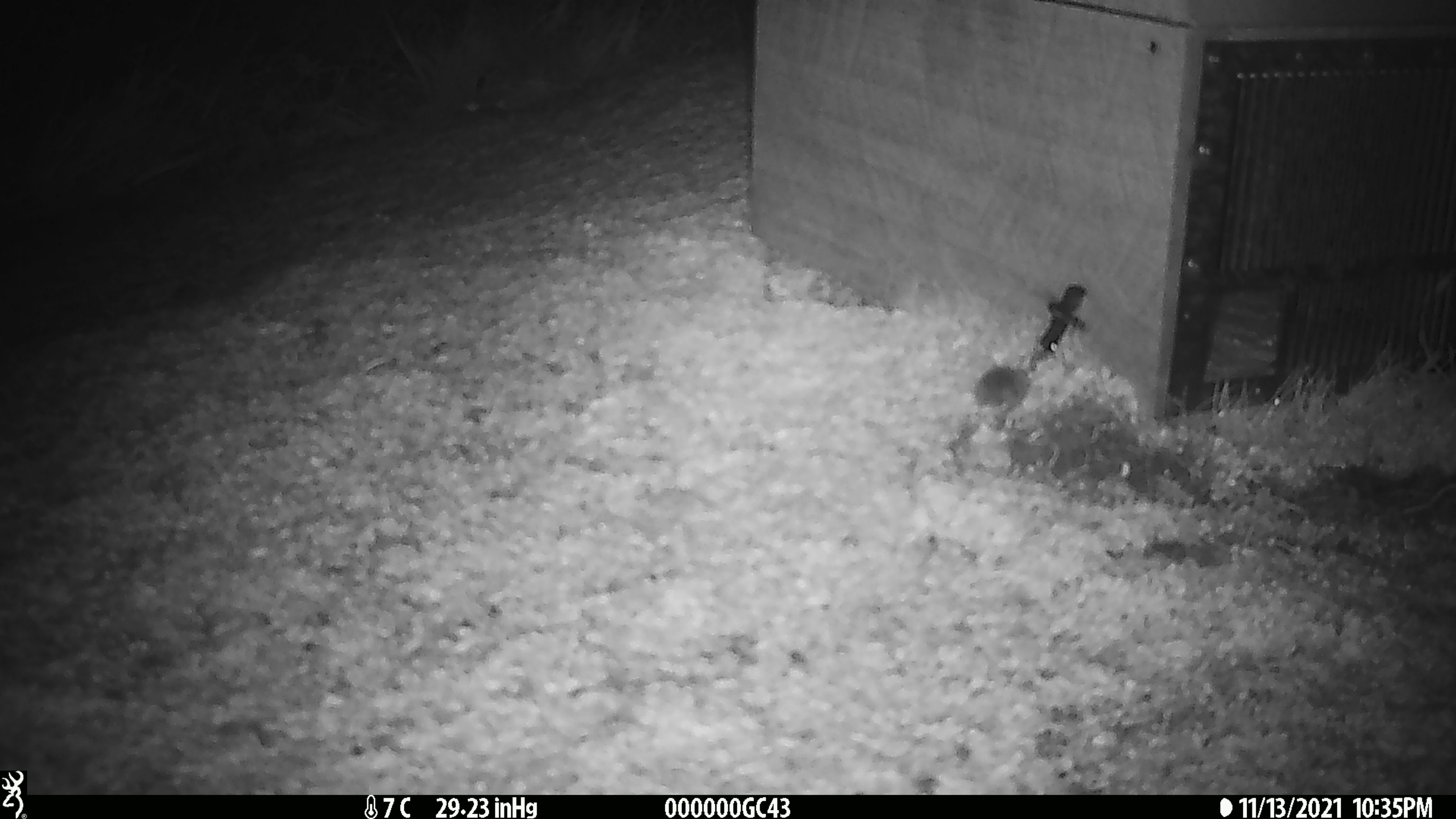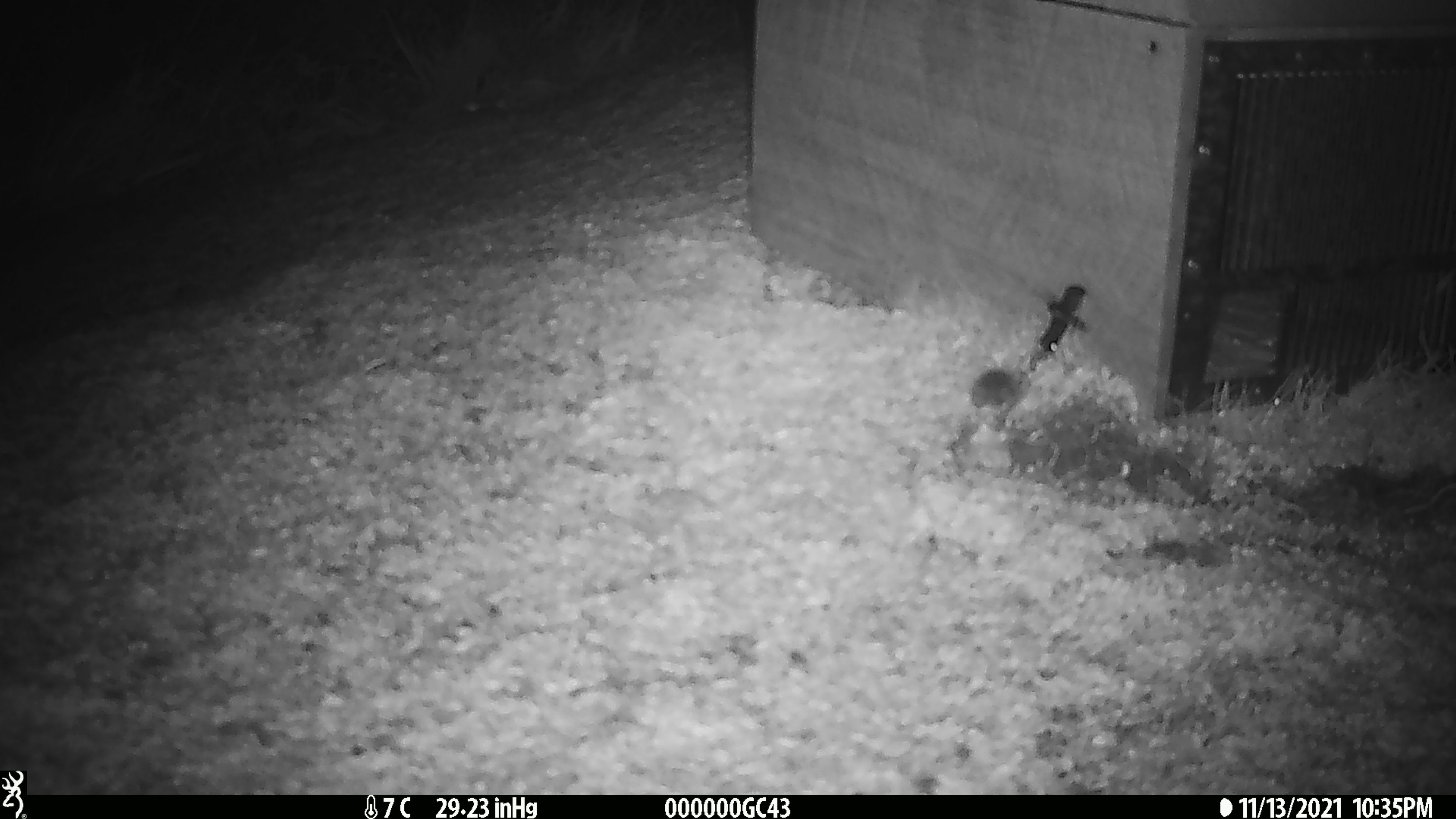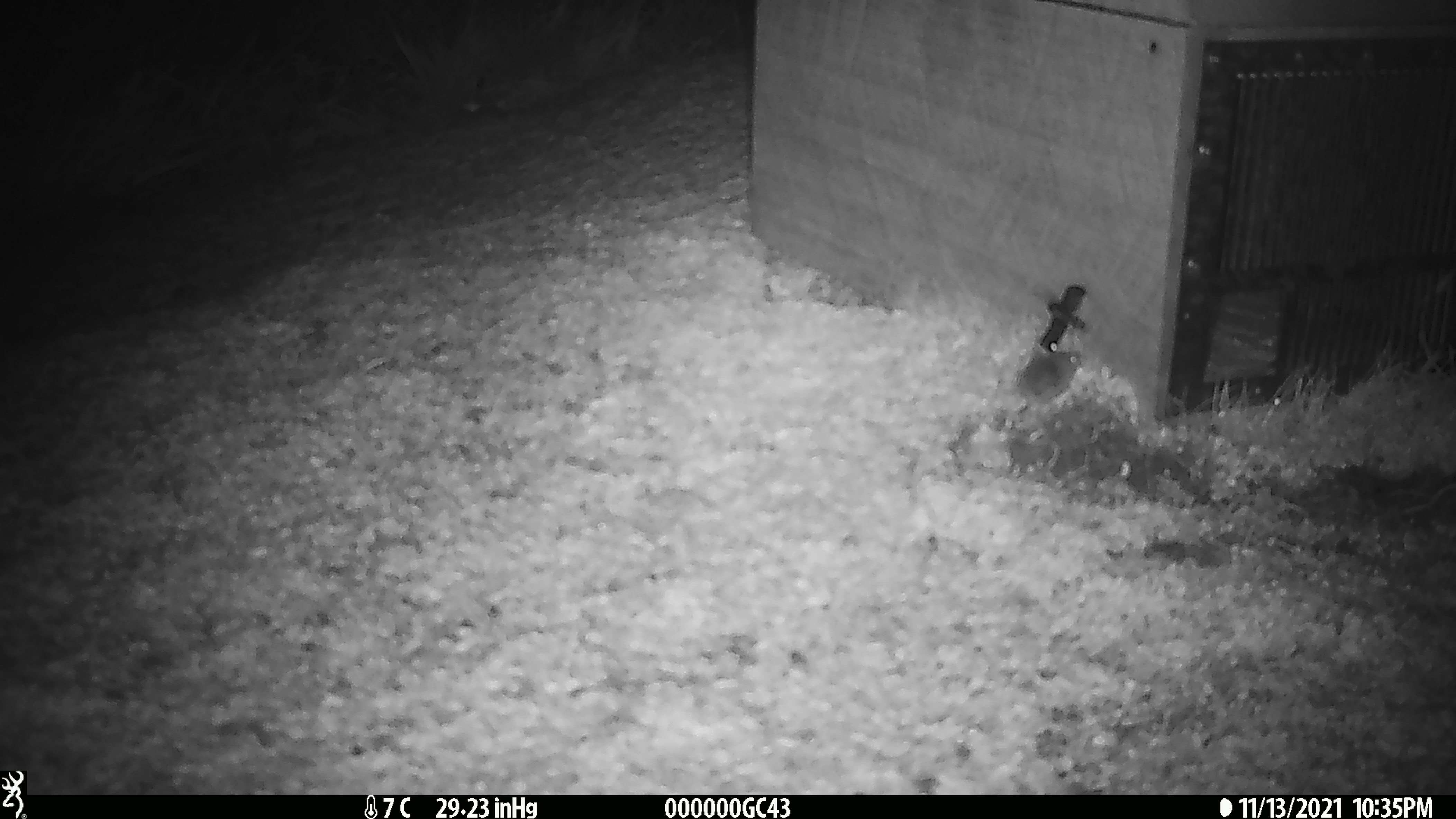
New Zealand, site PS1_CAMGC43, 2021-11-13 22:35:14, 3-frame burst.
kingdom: Animalia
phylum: Chordata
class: Mammalia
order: Rodentia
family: Muridae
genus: Mus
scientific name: Mus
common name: mouse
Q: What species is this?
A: Mouse (Mus).